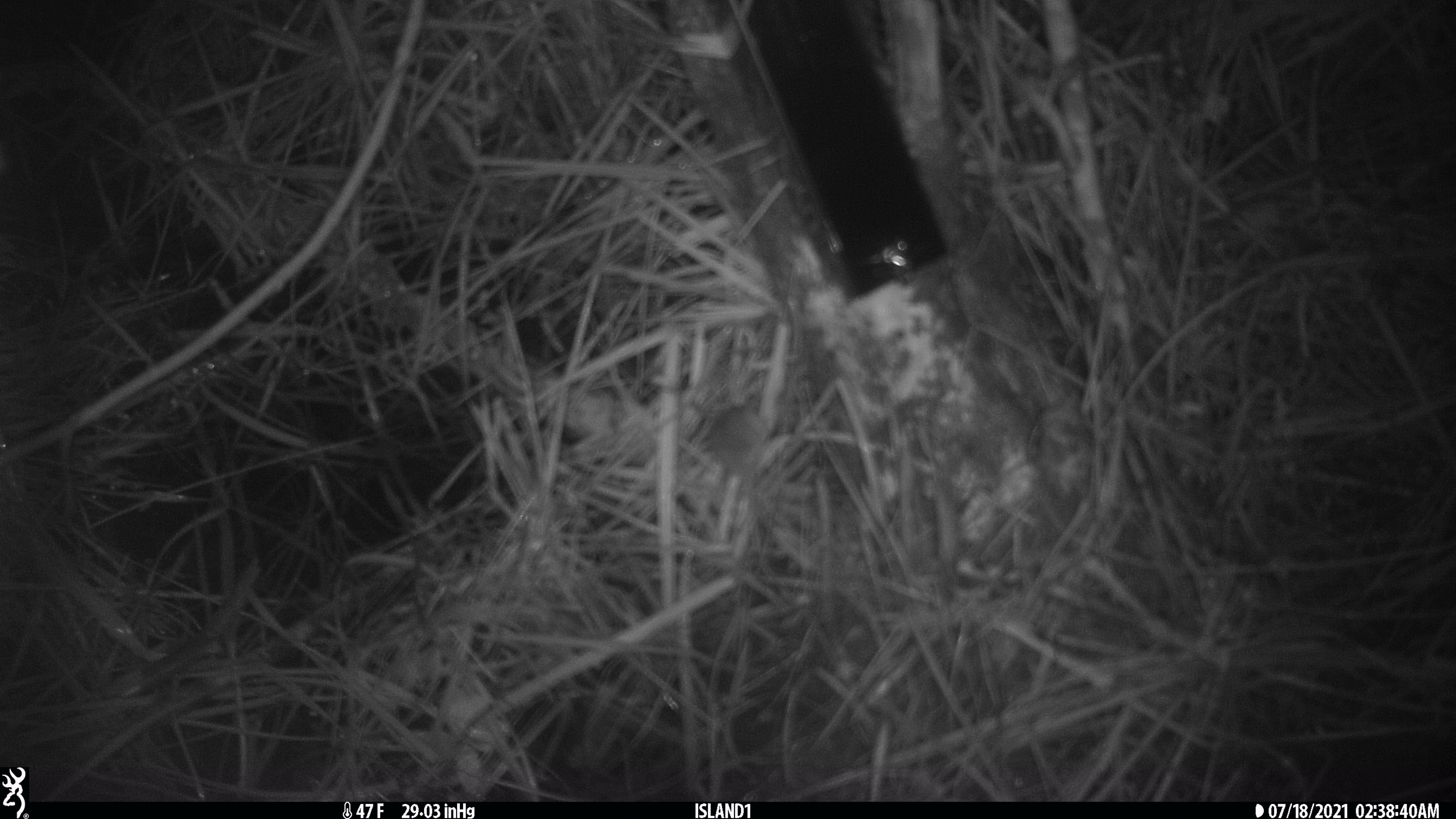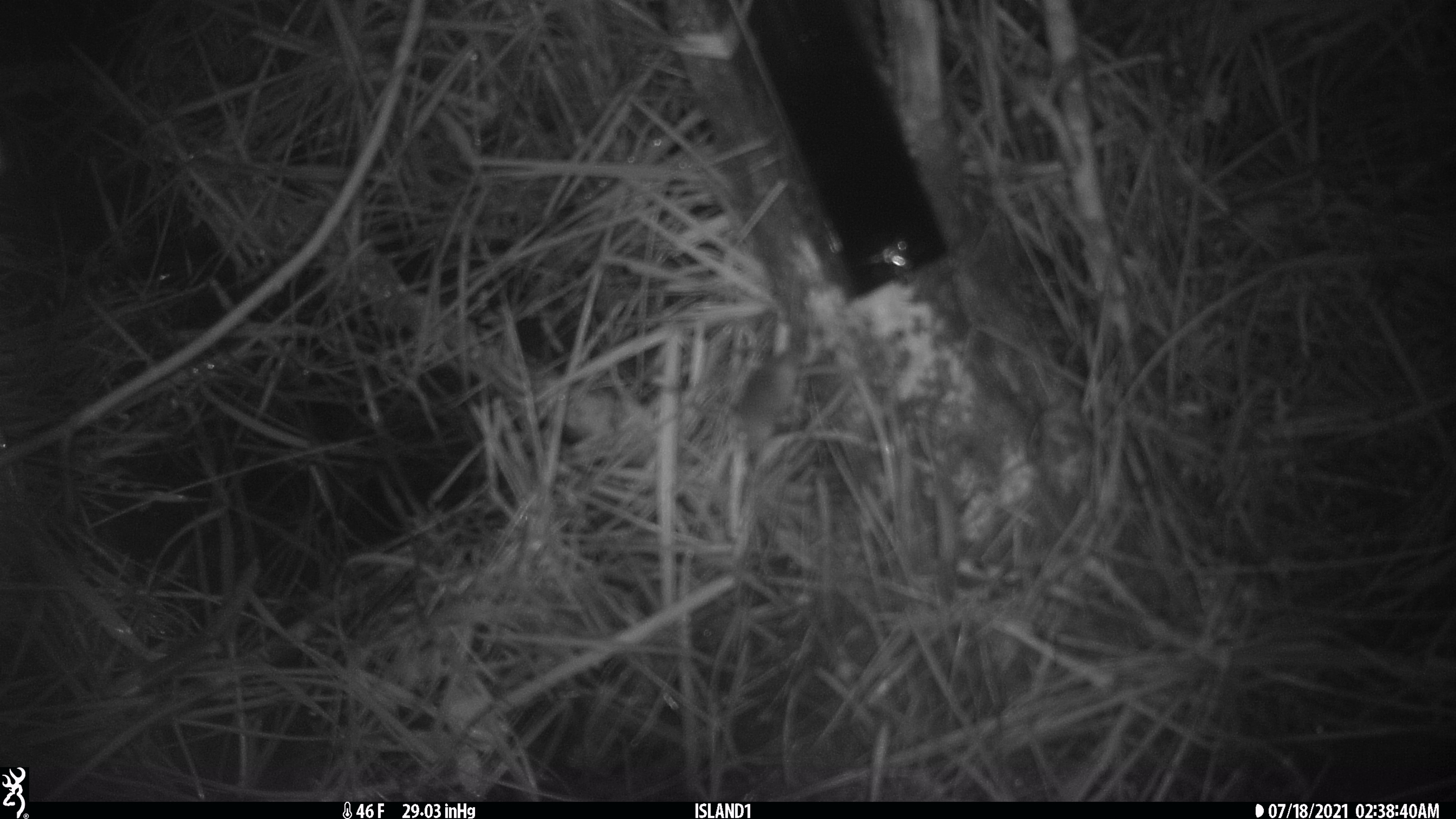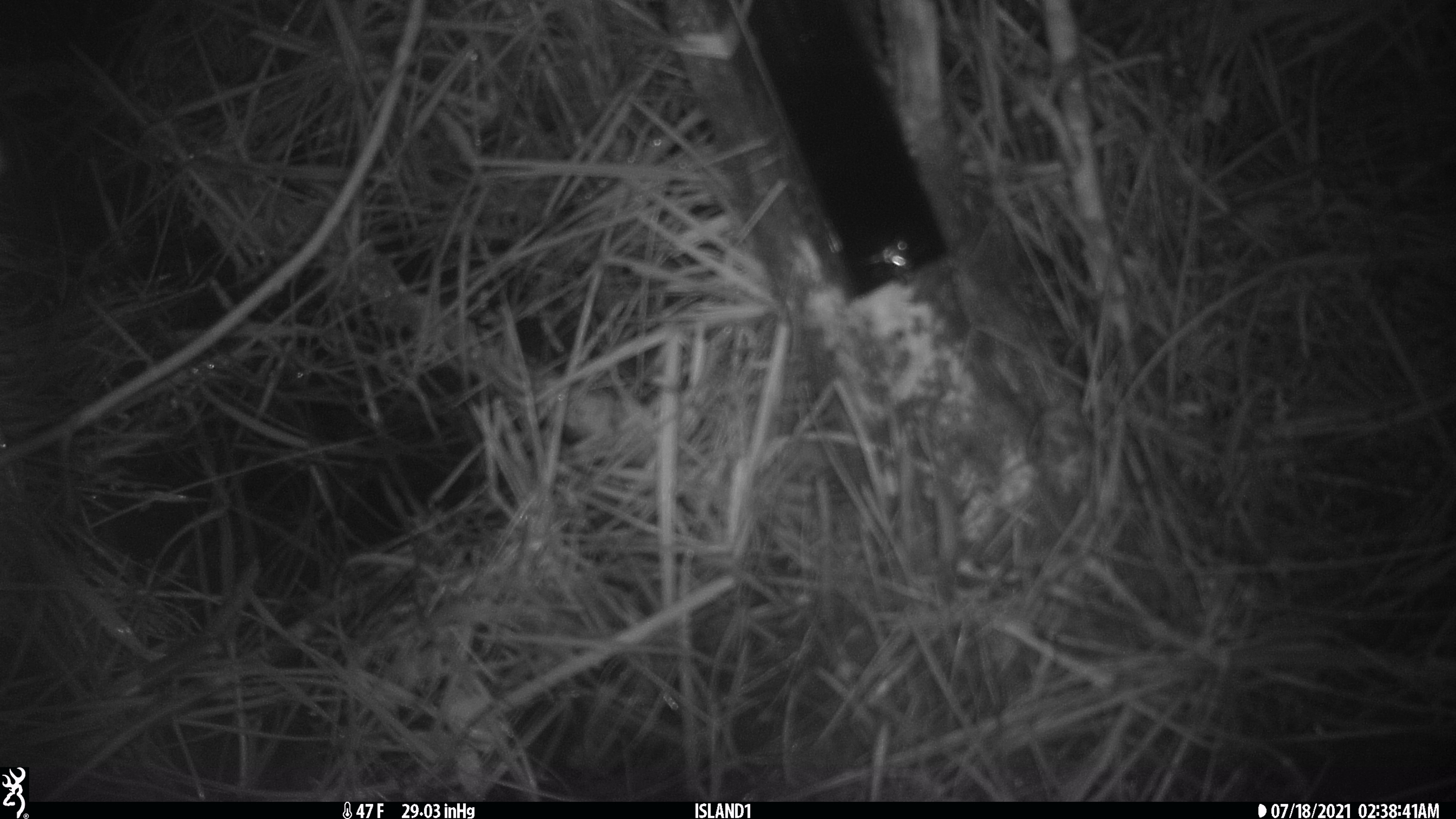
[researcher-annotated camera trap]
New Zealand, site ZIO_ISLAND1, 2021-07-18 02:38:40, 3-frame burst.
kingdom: Animalia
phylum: Chordata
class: Mammalia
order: Rodentia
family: Muridae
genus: Mus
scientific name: Mus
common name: mouse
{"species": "mouse (Mus)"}